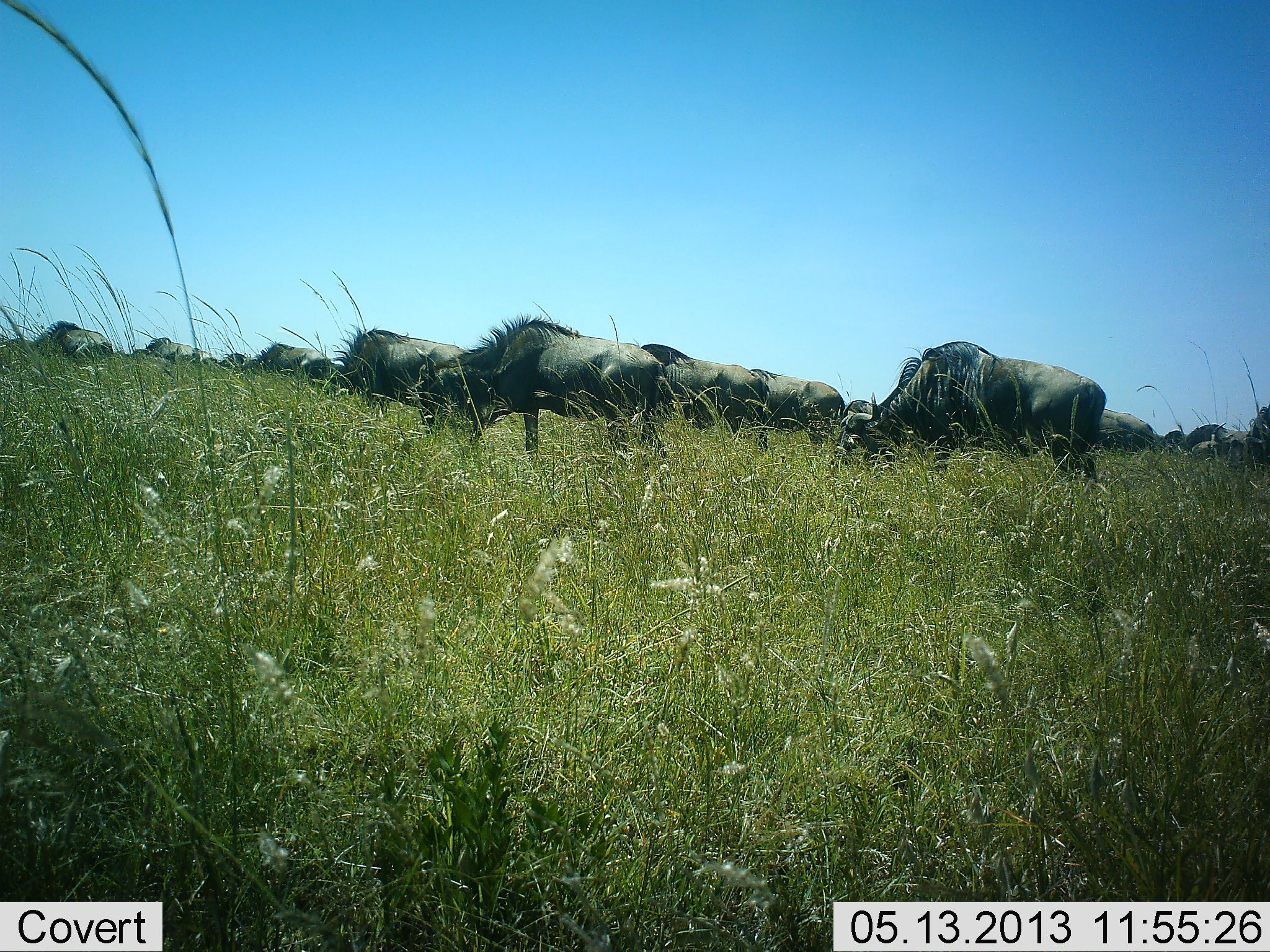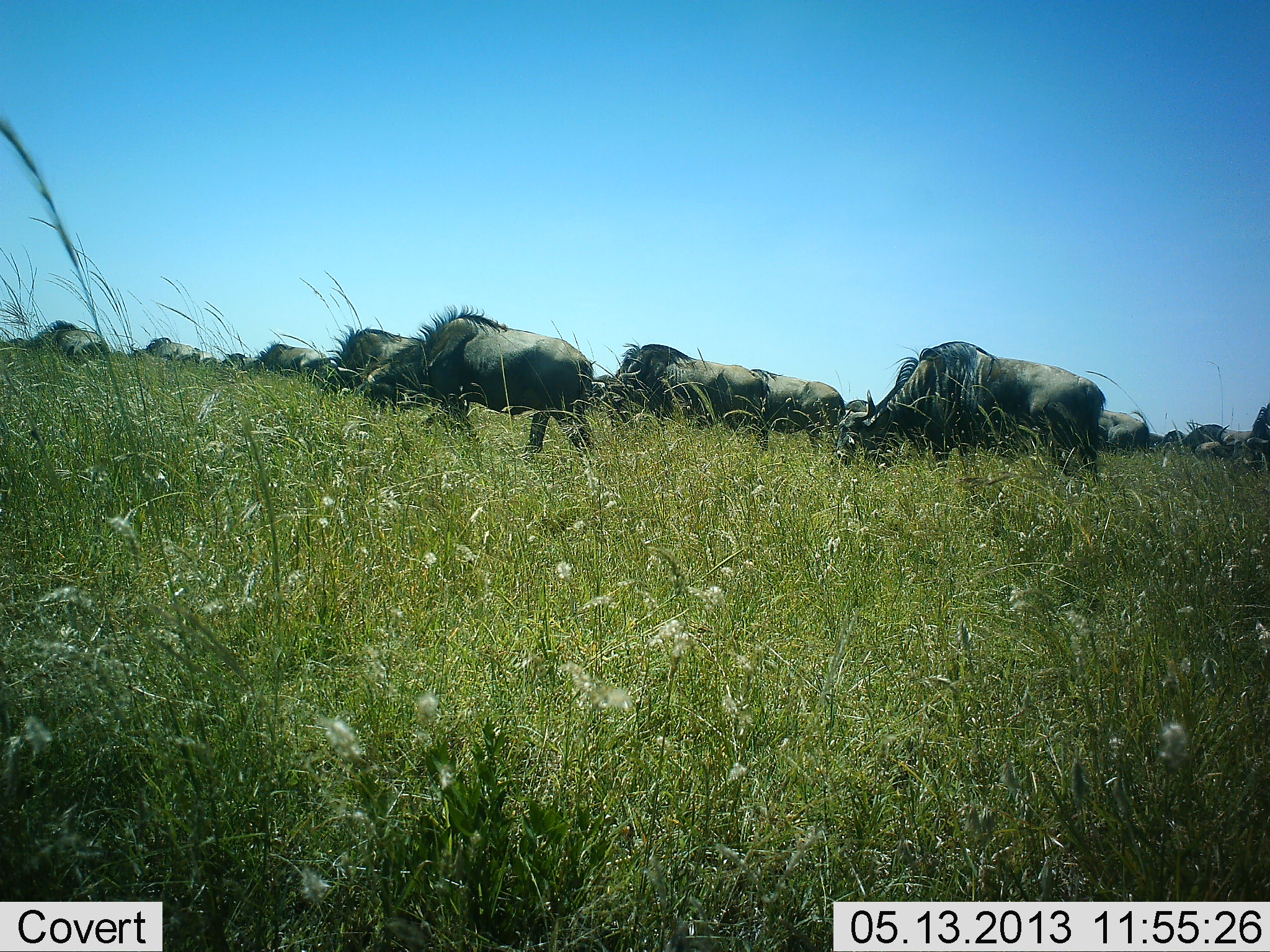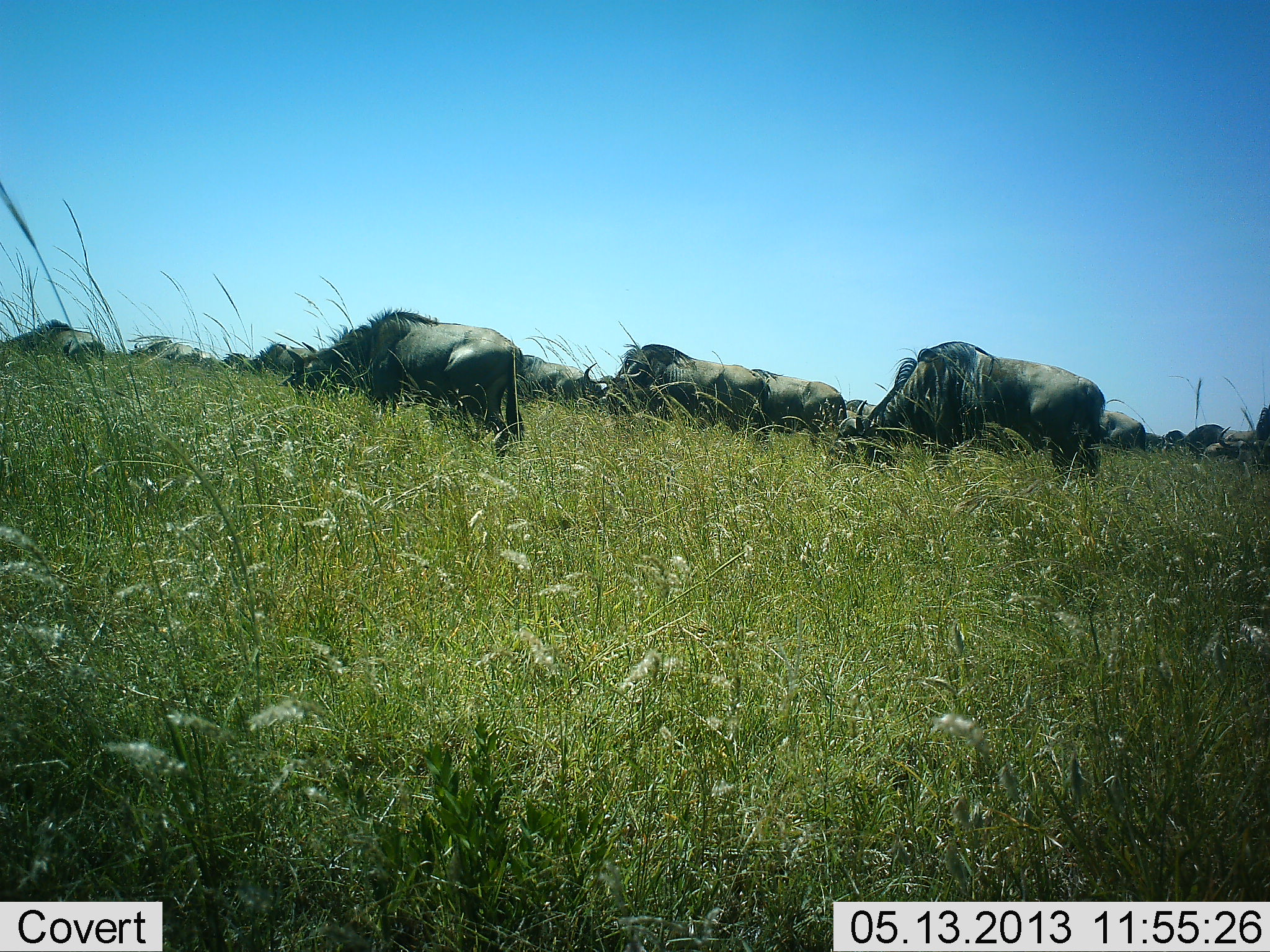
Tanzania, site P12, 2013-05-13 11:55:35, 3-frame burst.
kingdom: Animalia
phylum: Chordata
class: Mammalia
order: Artiodactyla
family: Bovidae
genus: Connochaetes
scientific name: Connochaetes taurinus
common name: blue wildebeest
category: wildebeest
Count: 11-50.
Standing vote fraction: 31%.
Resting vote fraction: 0%.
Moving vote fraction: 75%.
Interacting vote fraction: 0%.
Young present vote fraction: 0%.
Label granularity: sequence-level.